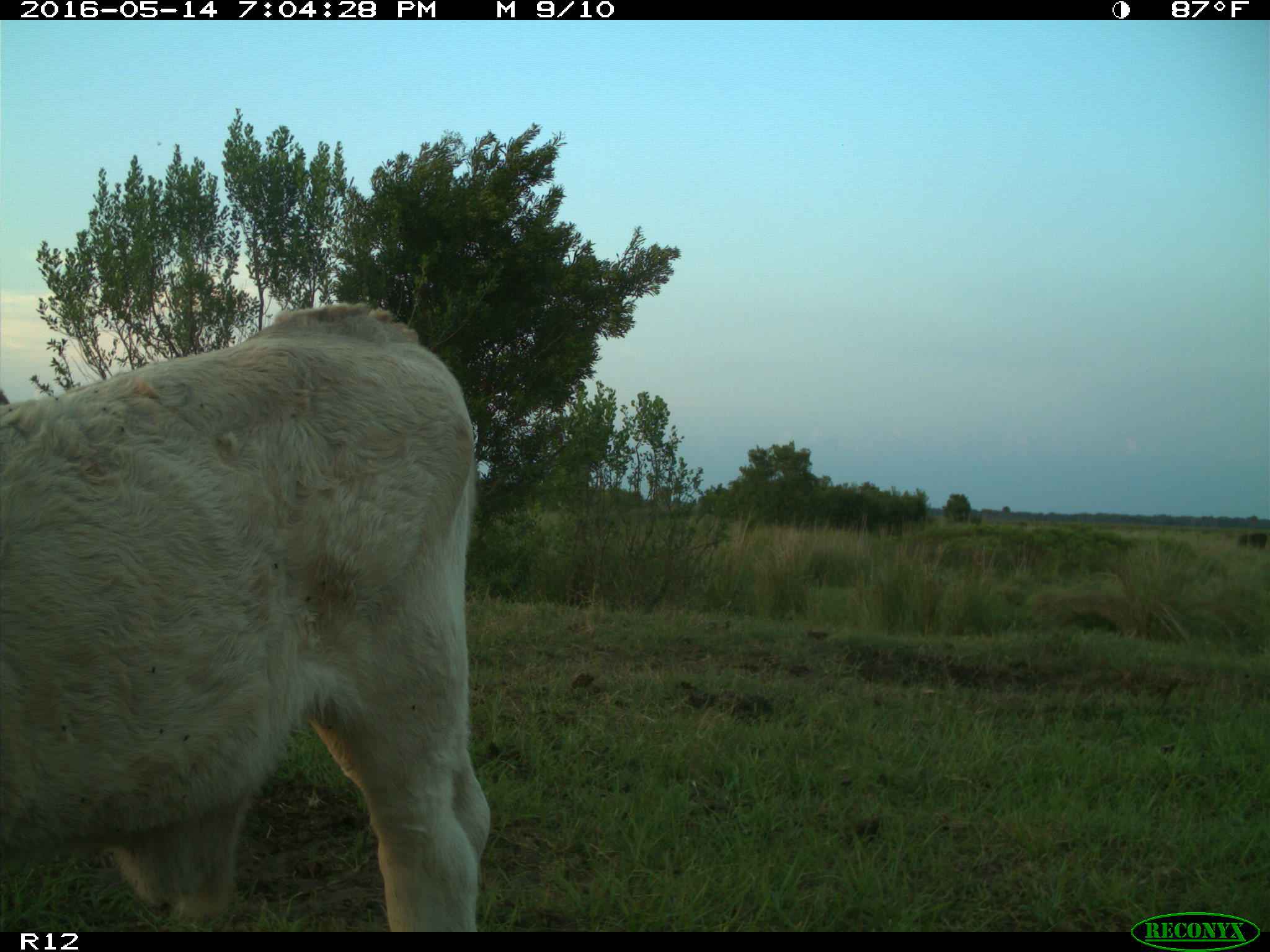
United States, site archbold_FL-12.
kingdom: Animalia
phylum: Chordata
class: Mammalia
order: Artiodactyla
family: Bovidae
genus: Bos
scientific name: Bos taurus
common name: domestic cow